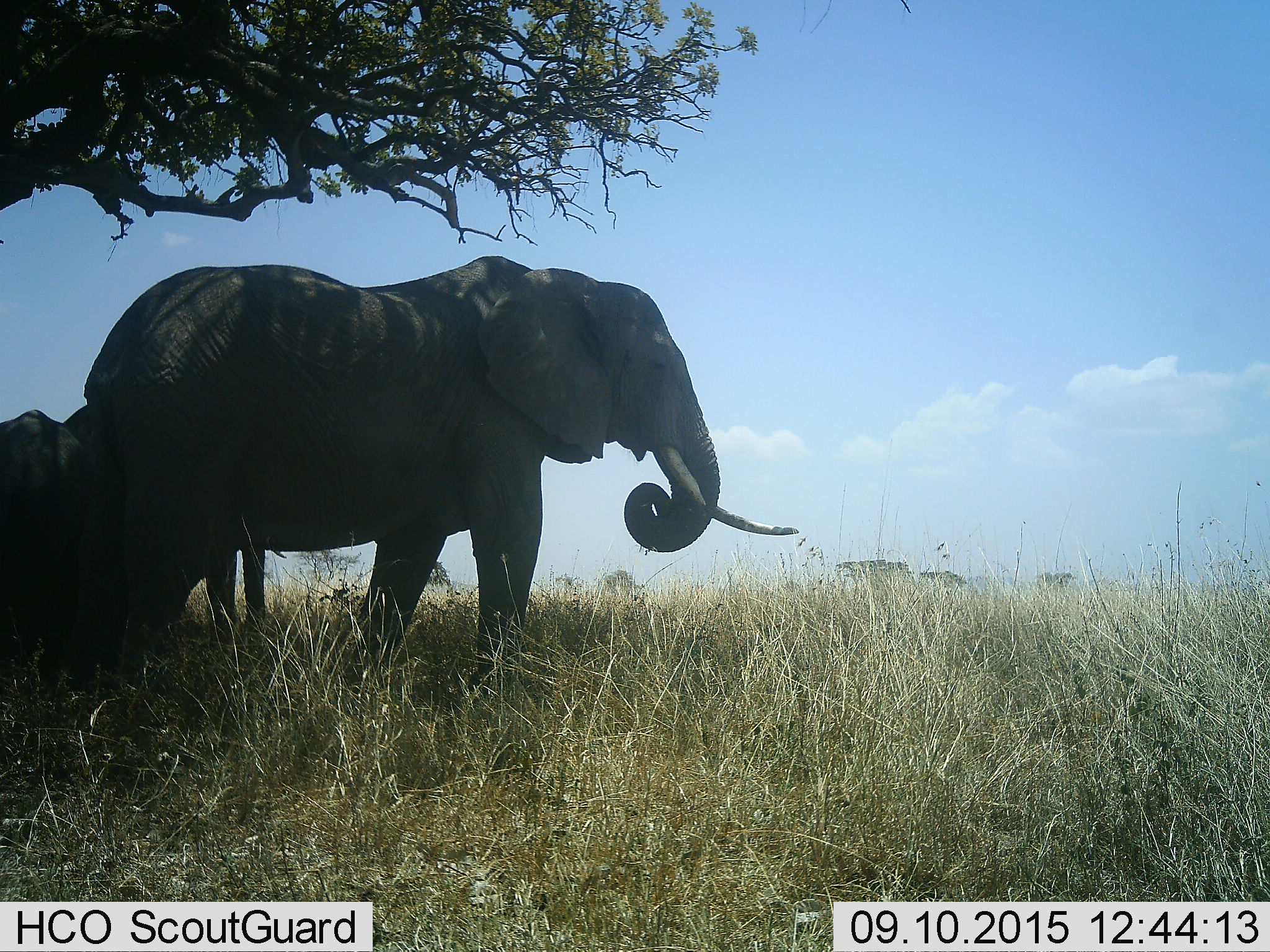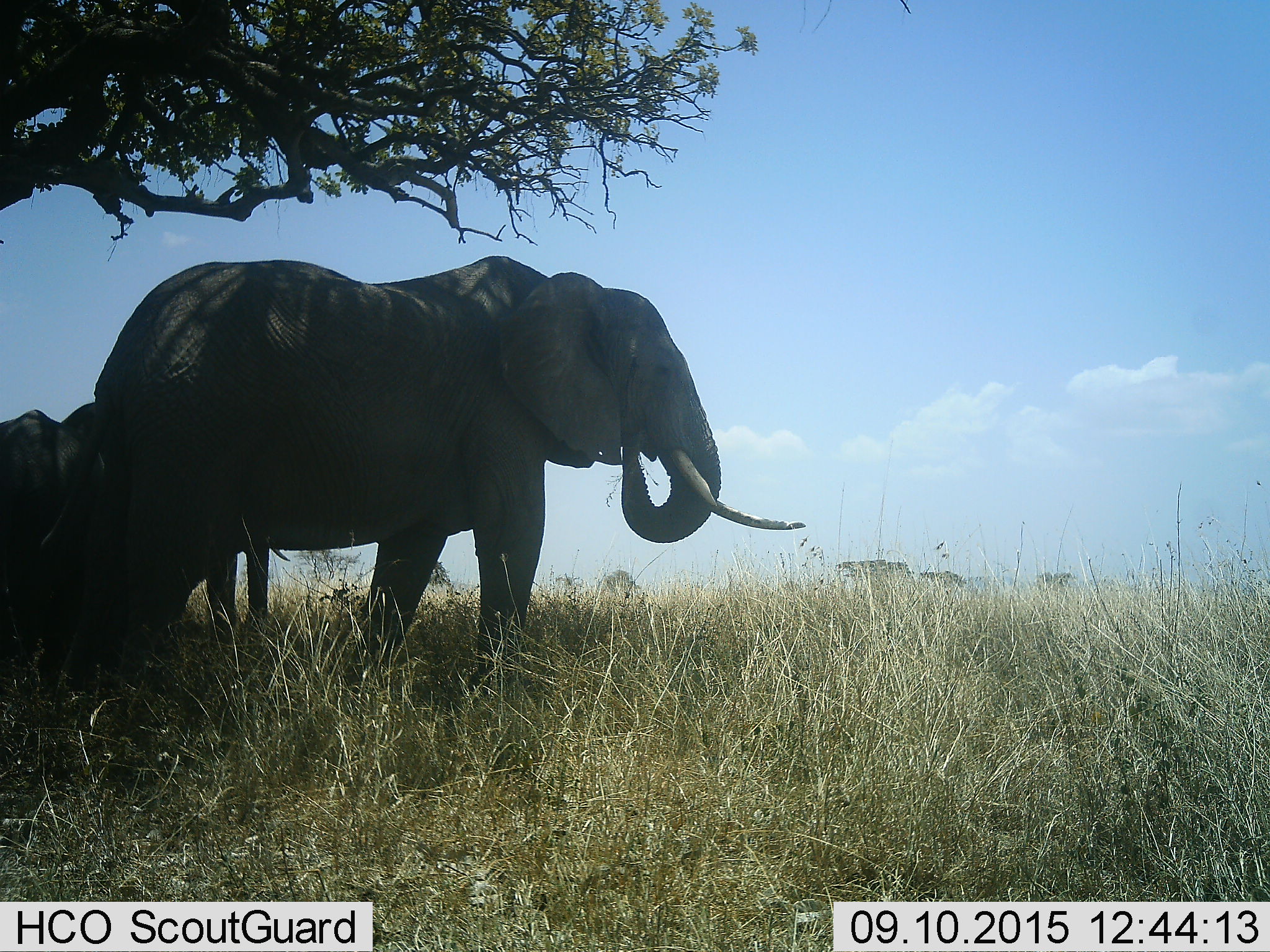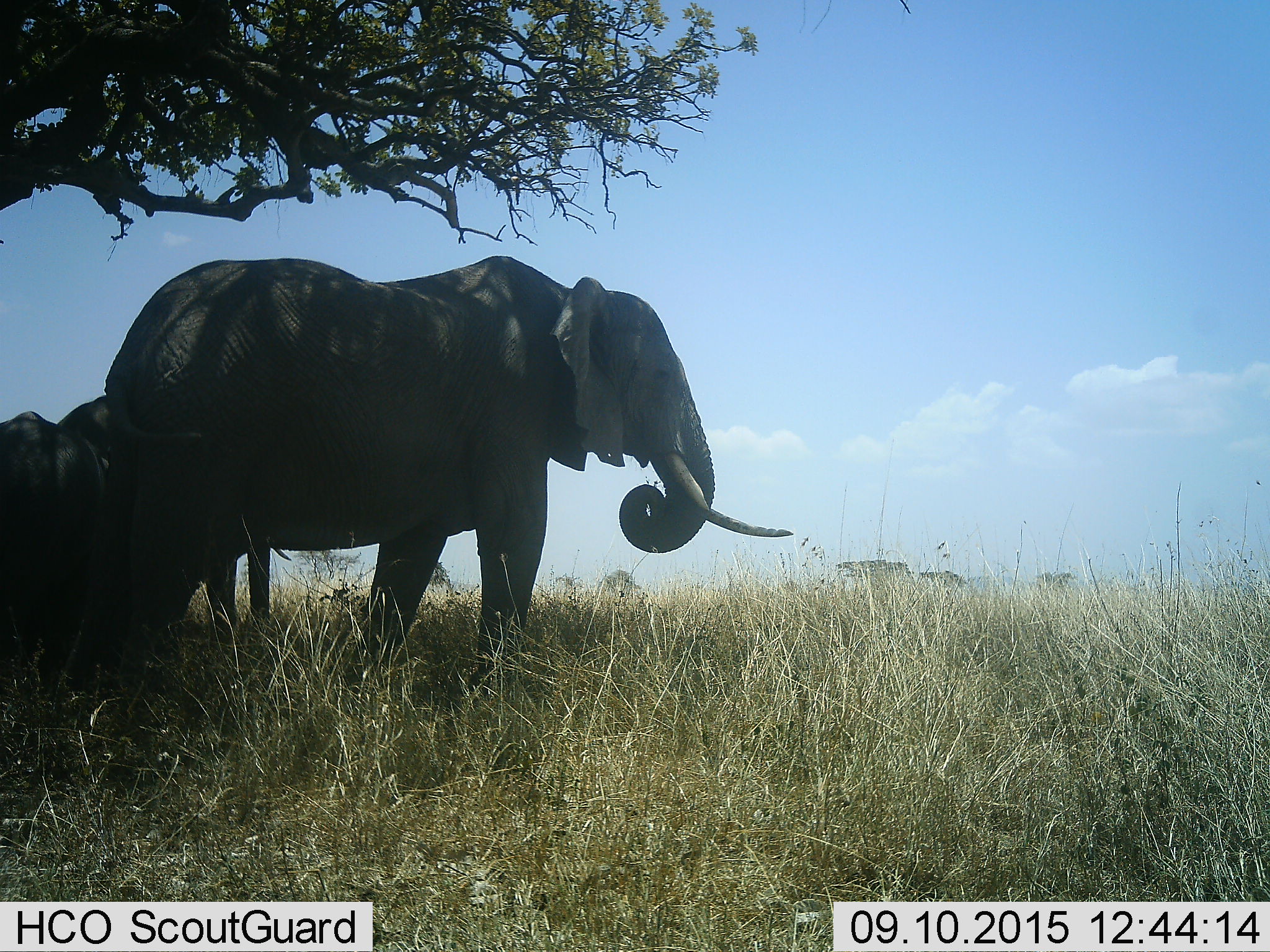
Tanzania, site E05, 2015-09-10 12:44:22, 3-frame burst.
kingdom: Animalia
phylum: Chordata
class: Mammalia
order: Proboscidea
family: Elephantidae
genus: Loxodonta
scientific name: Loxodonta africana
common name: african bush elephant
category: elephant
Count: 3.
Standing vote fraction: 80%.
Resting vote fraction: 0%.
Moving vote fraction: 25%.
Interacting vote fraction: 5%.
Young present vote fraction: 55%.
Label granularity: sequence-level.